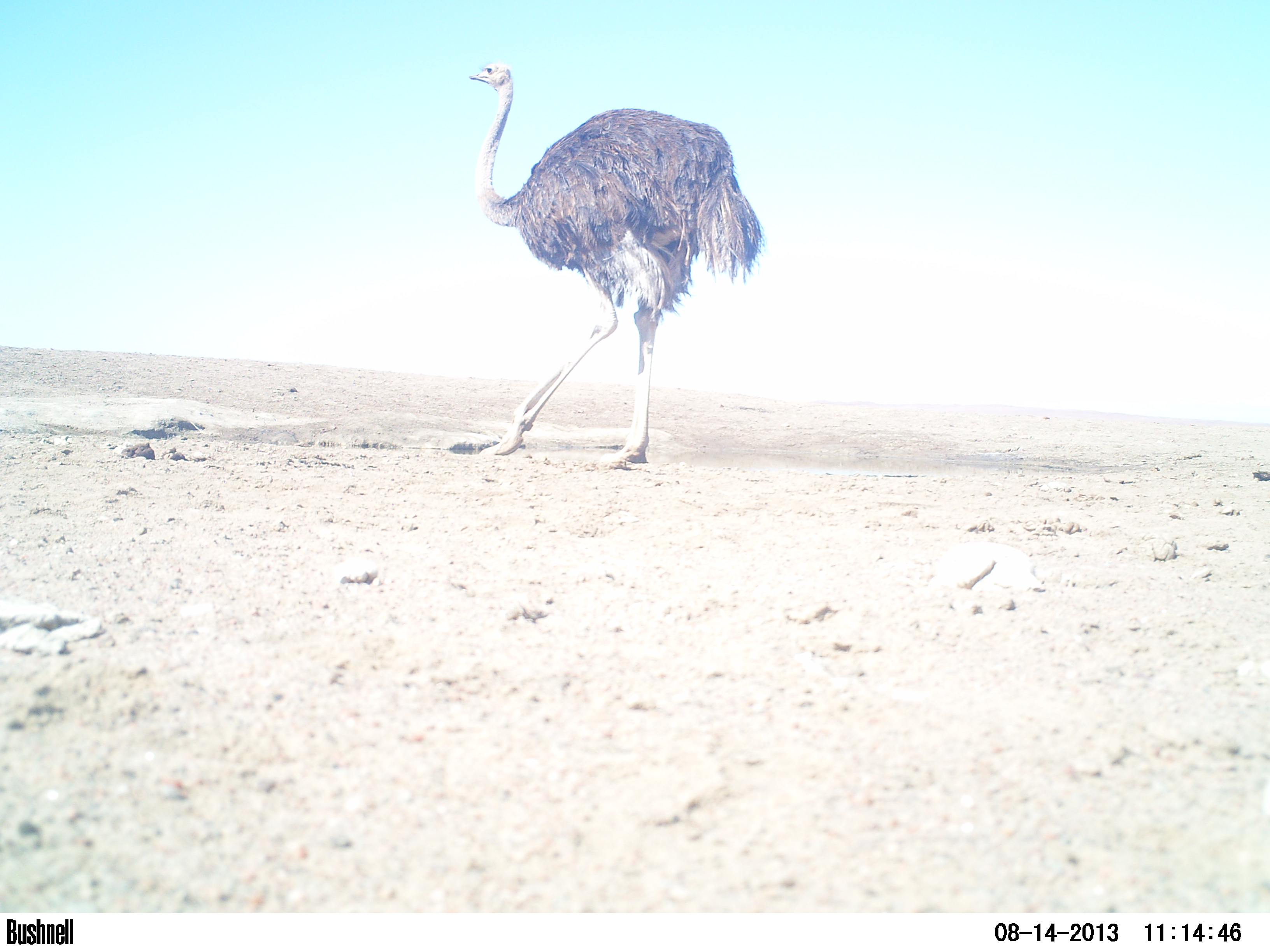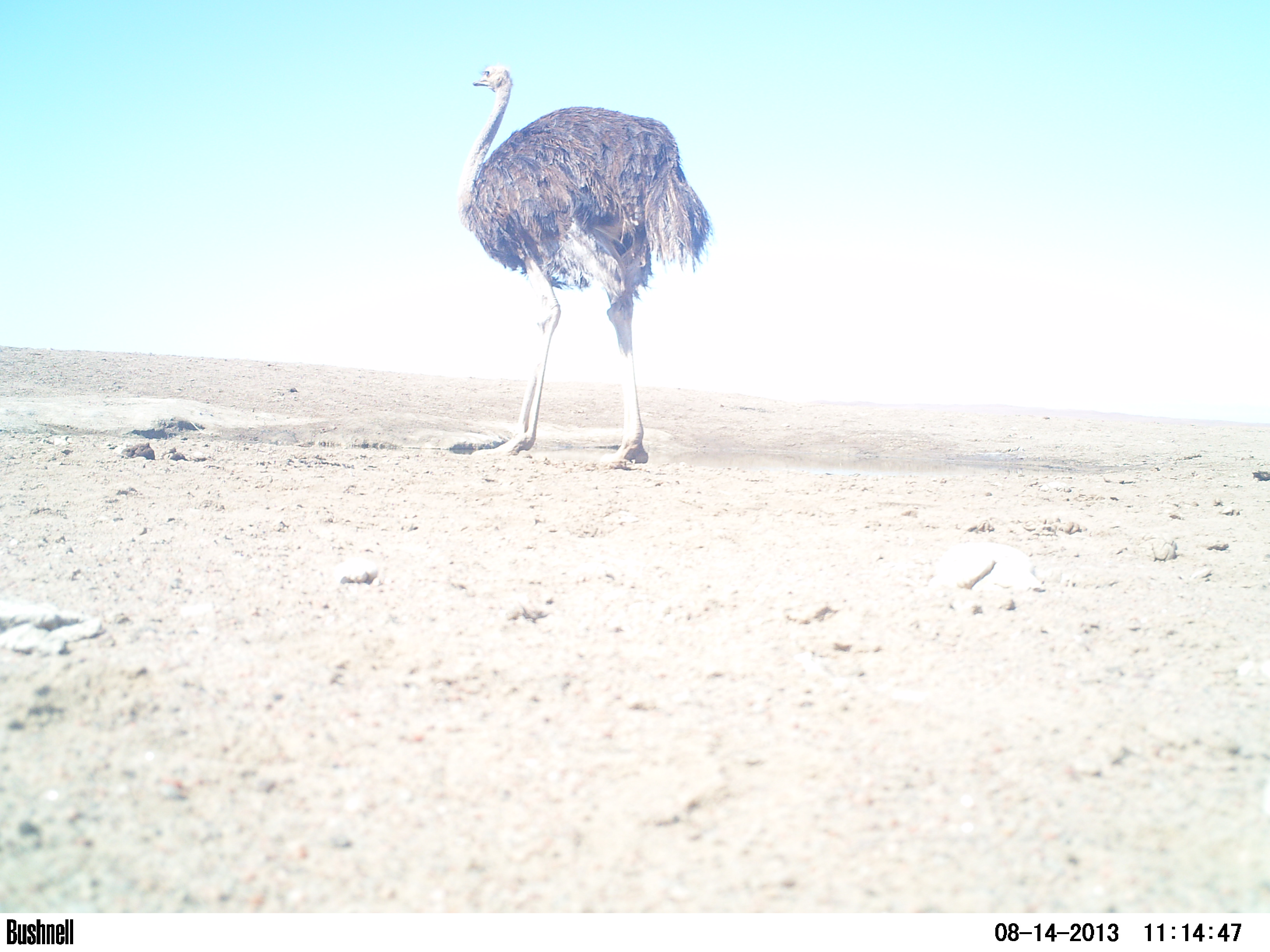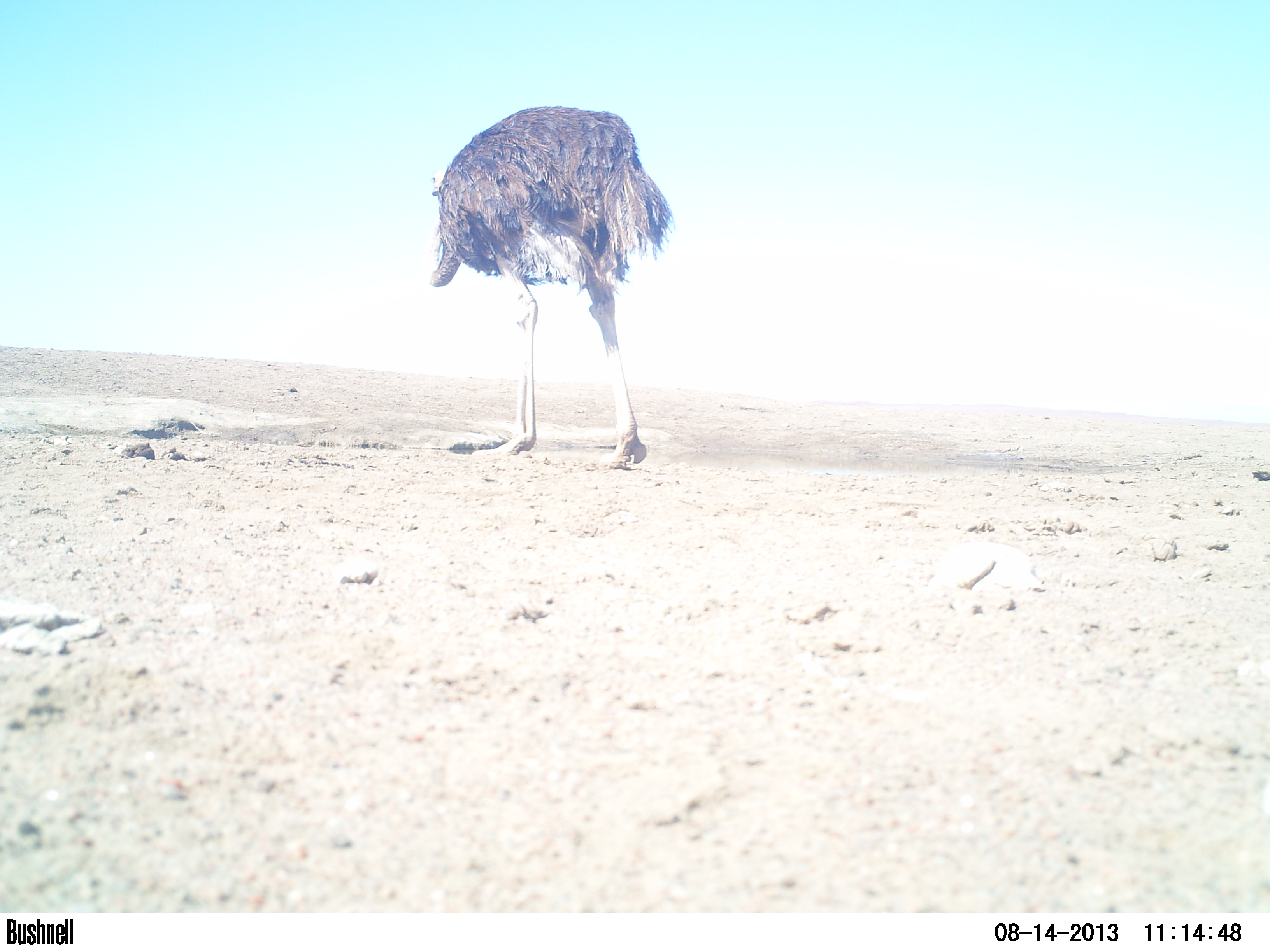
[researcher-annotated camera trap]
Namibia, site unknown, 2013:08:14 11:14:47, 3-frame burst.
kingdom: Animalia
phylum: Chordata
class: Aves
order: Struthioniformes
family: Struthionidae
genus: Struthio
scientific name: Struthio camelus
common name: common ostrich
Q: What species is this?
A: Struthio camelus (common ostrich).